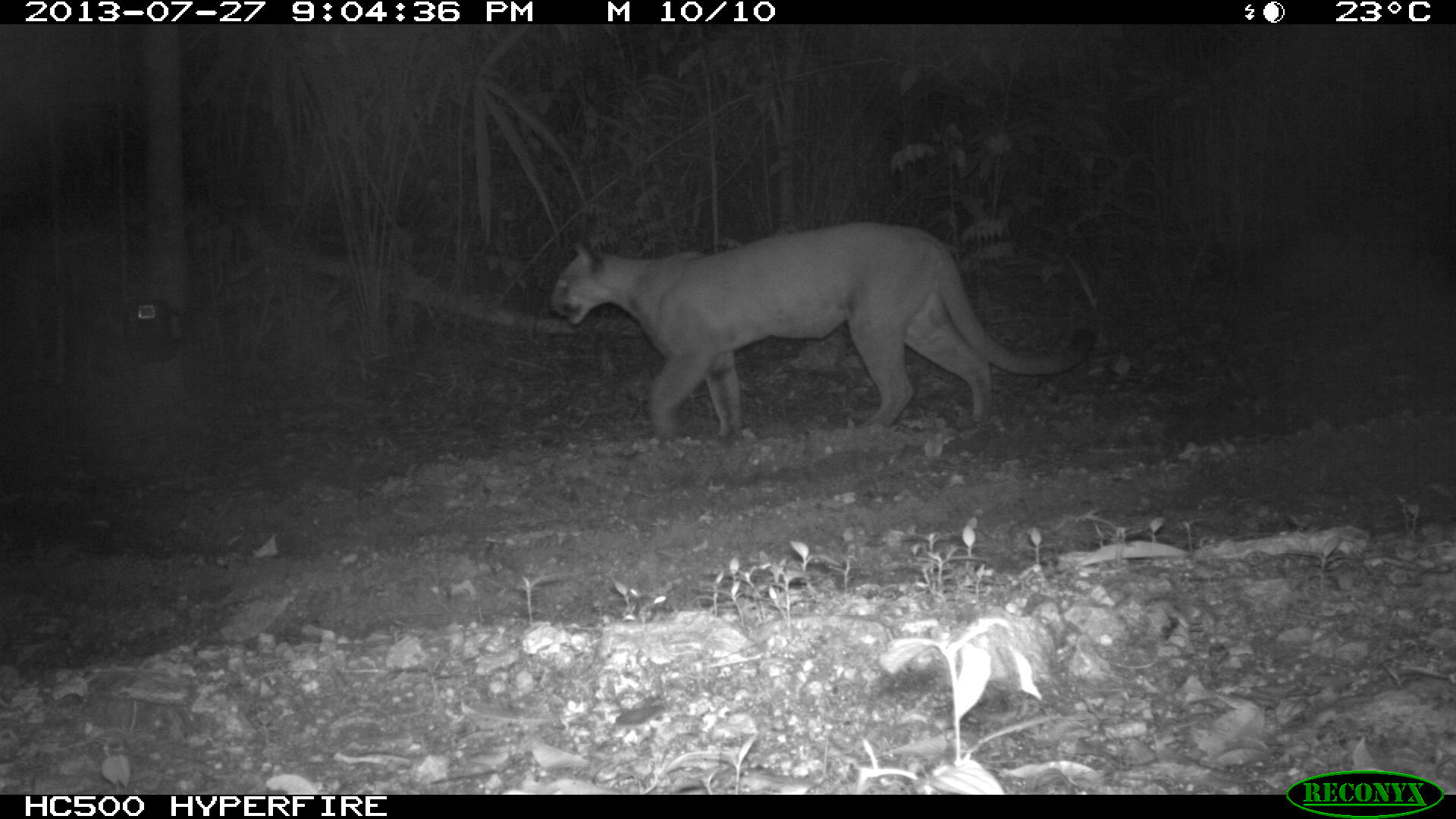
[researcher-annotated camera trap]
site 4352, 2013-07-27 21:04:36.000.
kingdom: Animalia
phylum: Chordata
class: Mammalia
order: Carnivora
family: Felidae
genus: Puma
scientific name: Puma concolor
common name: mountain lion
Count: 1.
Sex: male.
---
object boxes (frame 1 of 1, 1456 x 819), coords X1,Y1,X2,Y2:
puma concolor: 548,215,1099,440